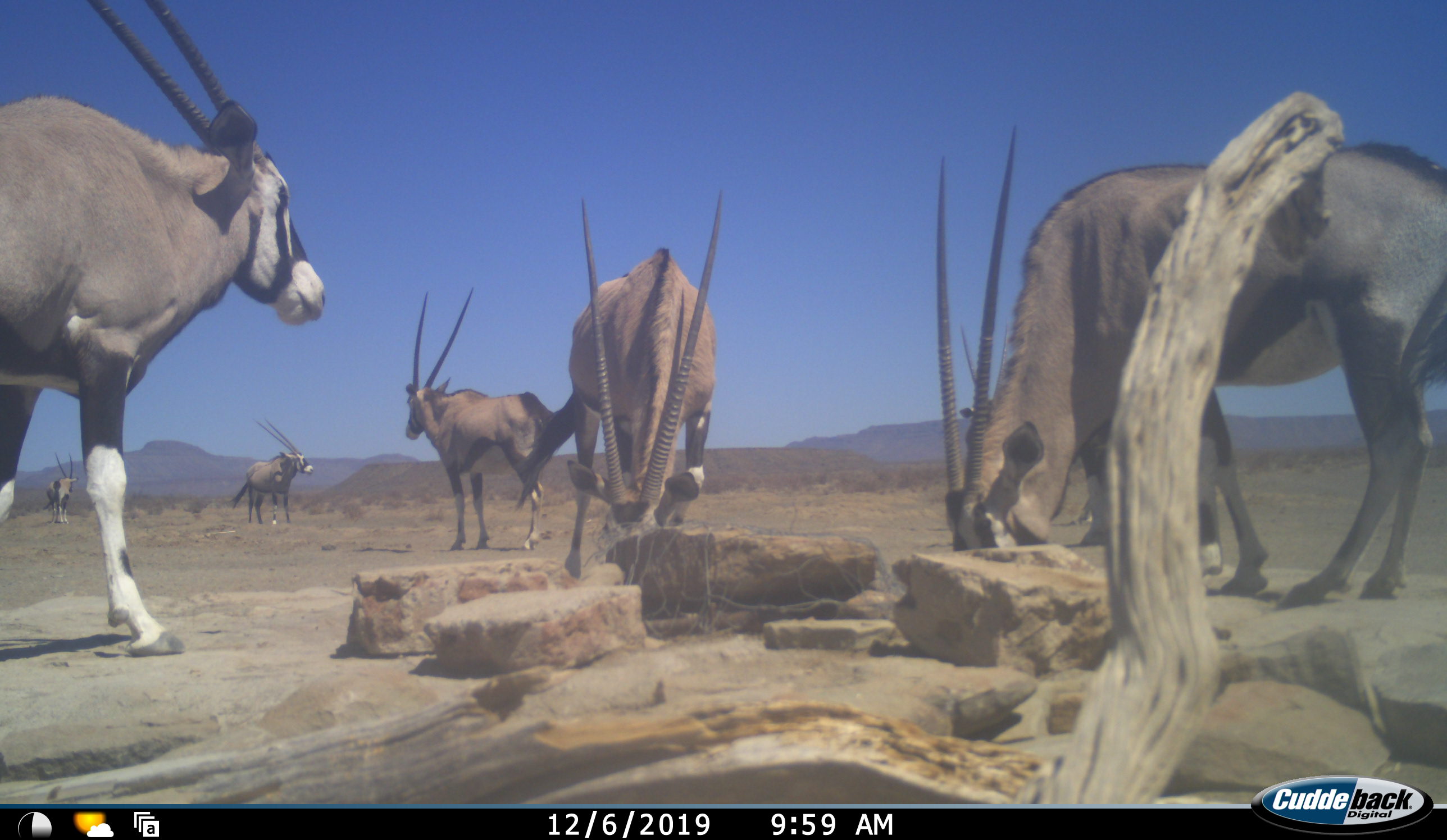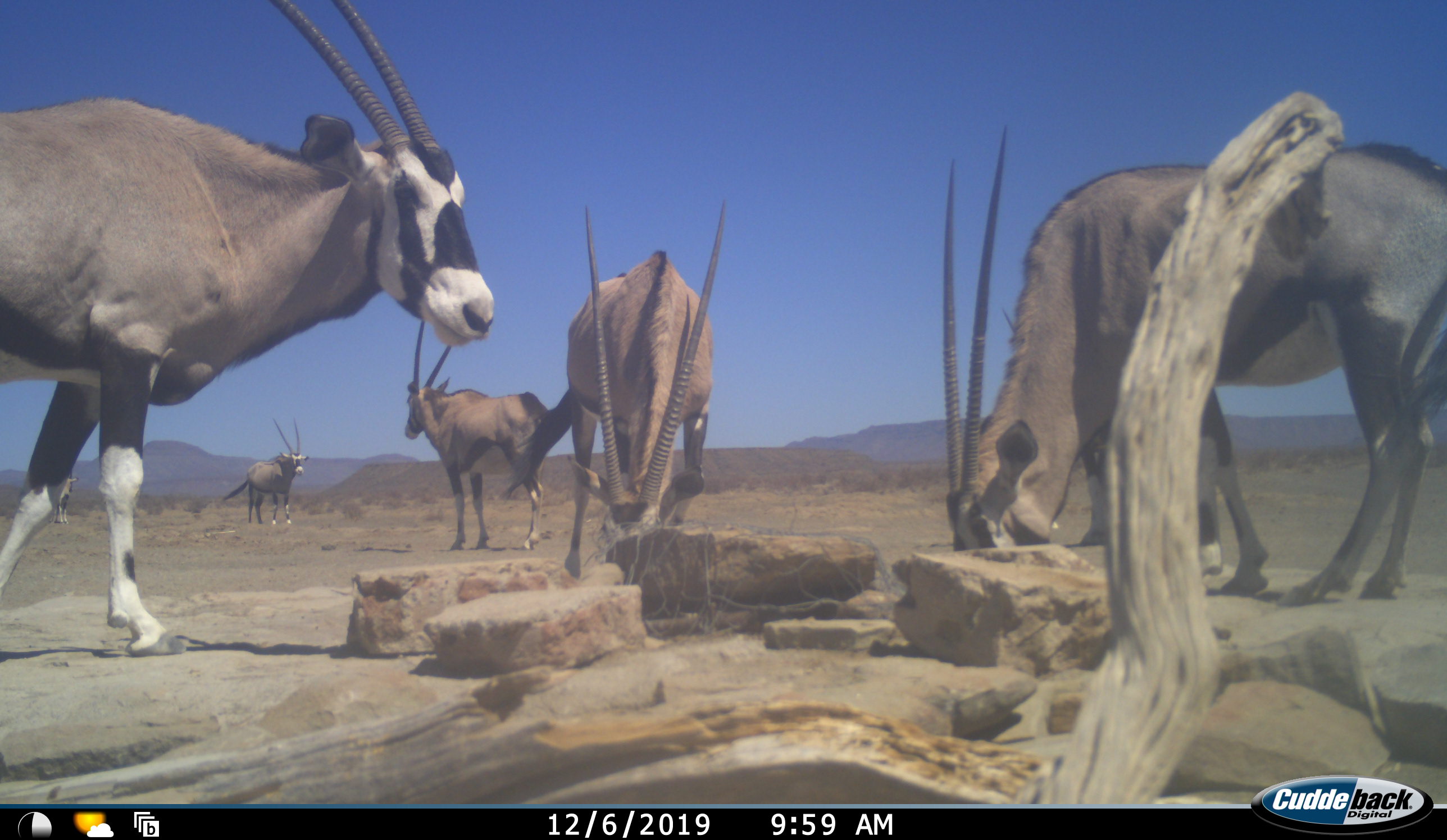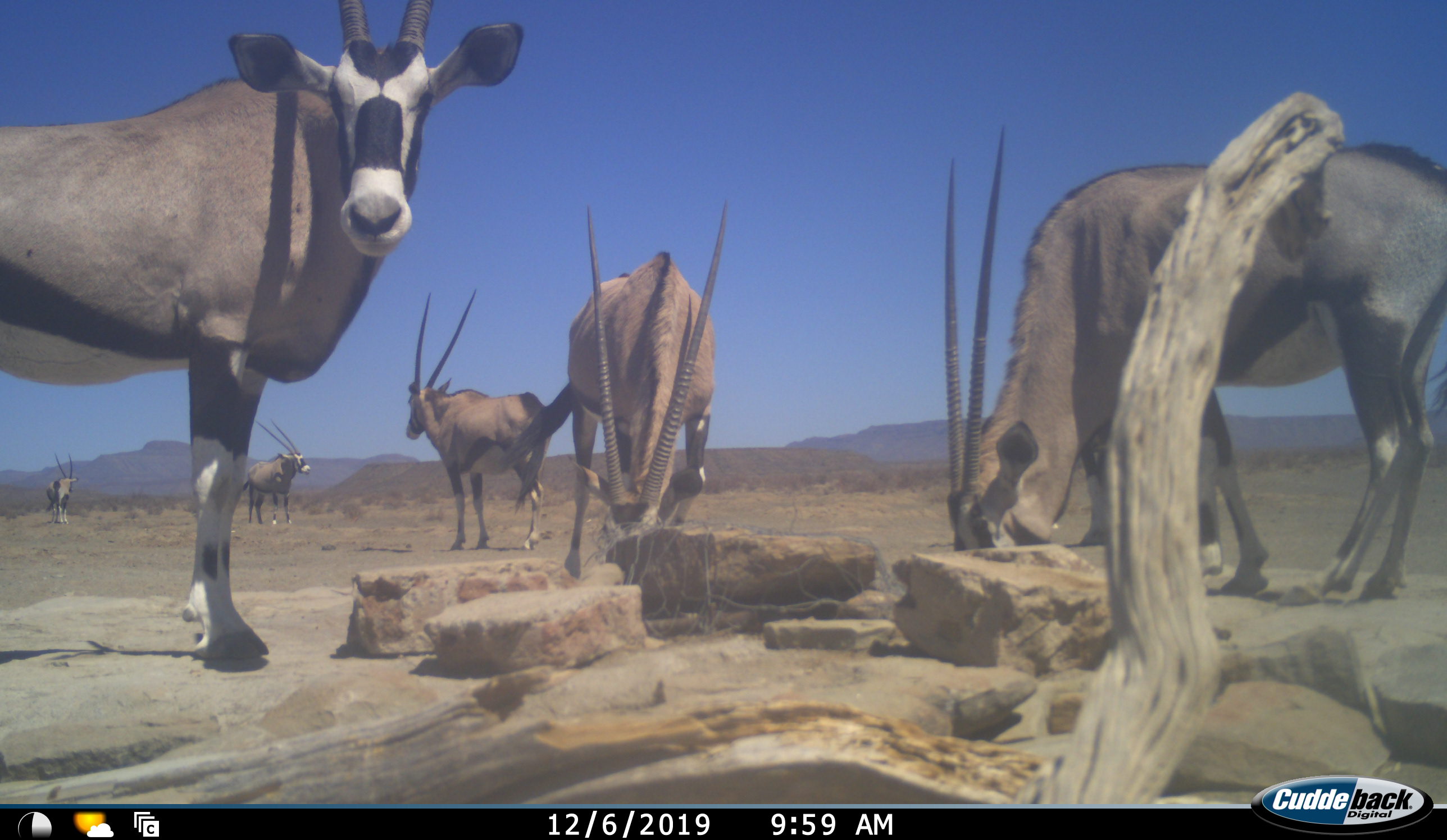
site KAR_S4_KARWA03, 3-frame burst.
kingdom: Animalia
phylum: Chordata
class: Mammalia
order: Artiodactyla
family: Bovidae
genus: Oryx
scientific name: Oryx gazella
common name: gemsbok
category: oryx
Oryx (gemsbok) (Oryx gazella), count 7. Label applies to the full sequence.